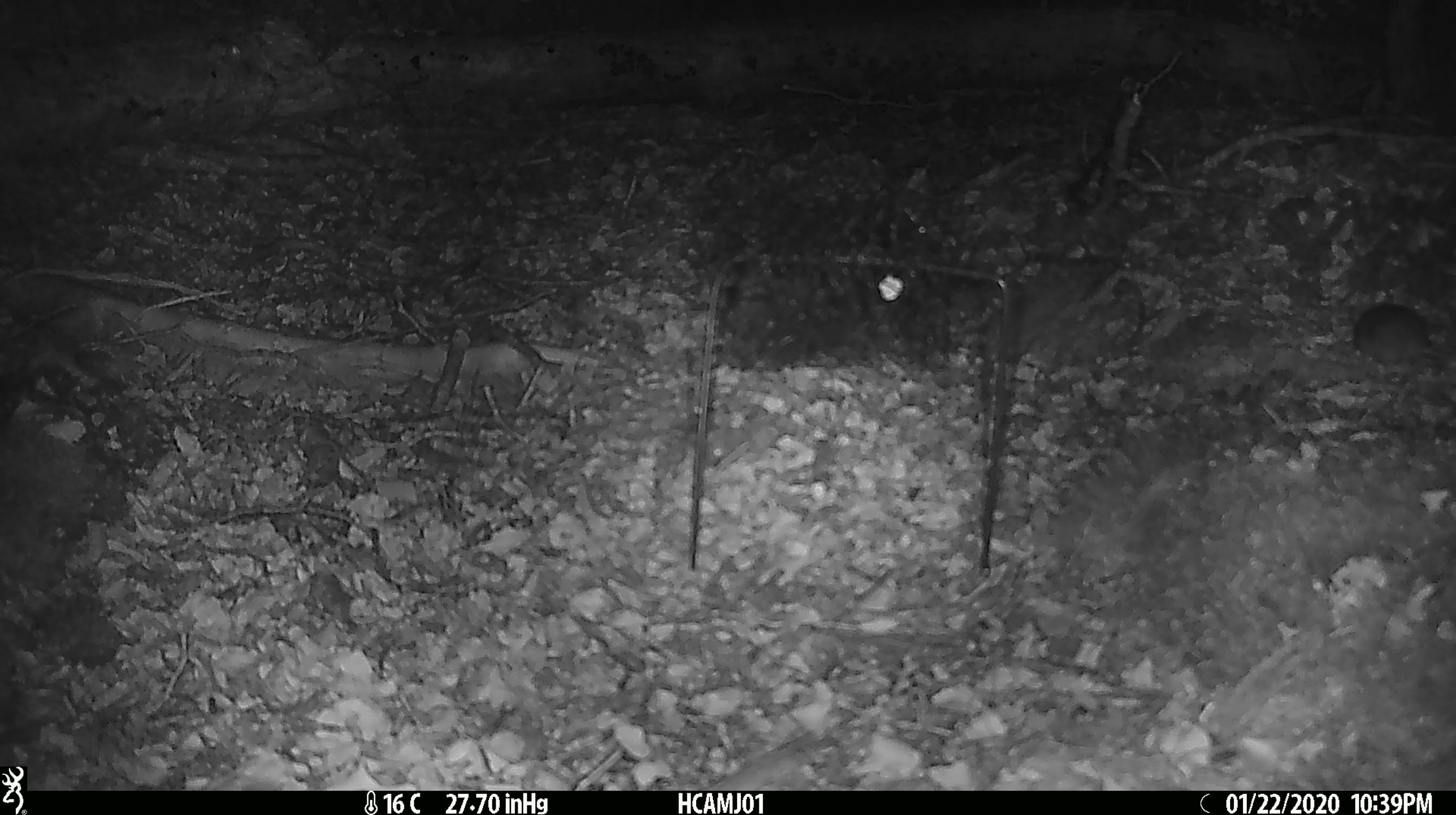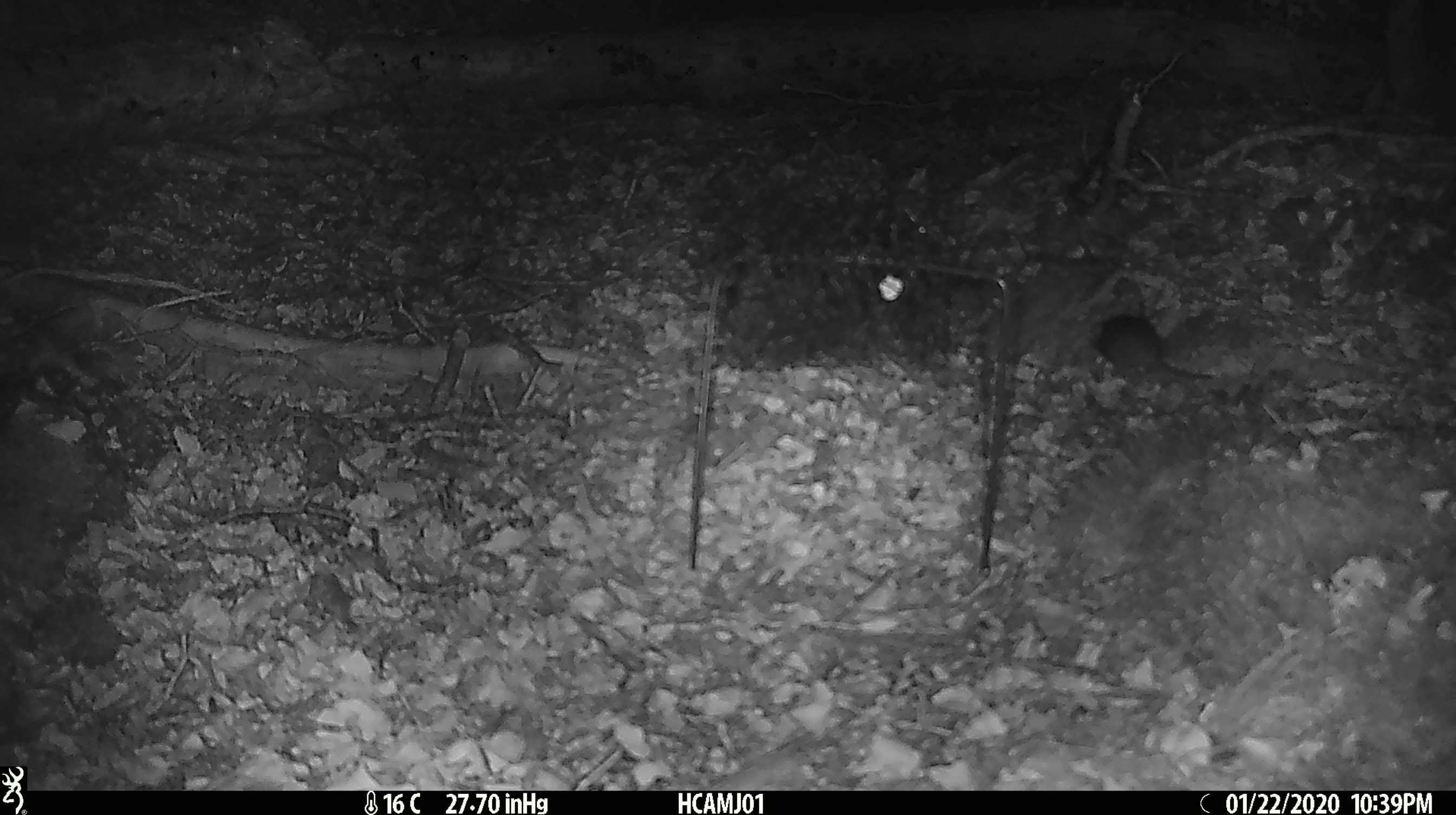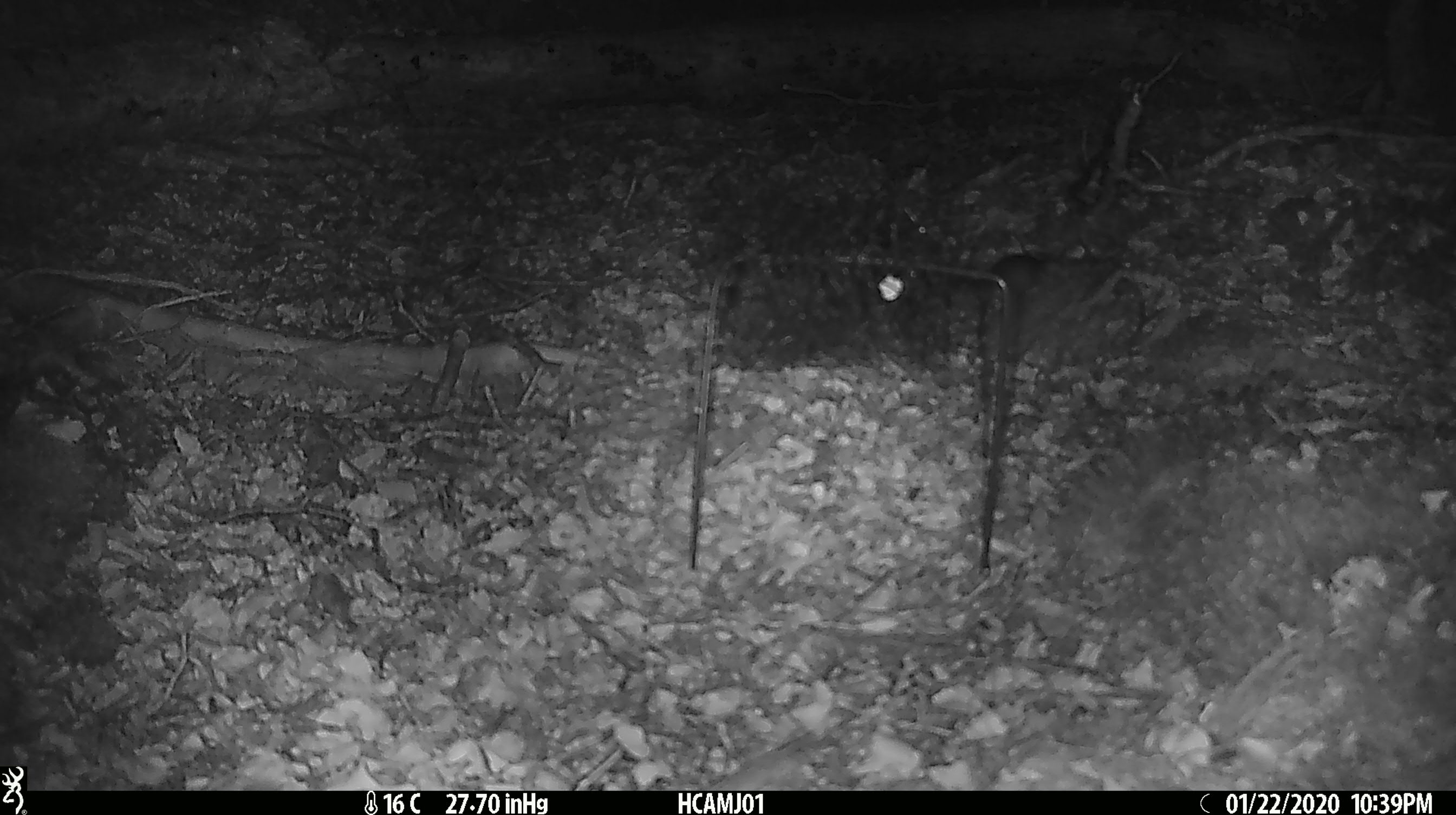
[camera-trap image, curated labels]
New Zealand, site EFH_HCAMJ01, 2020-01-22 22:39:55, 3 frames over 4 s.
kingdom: Animalia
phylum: Chordata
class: Mammalia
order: Rodentia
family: Muridae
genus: Mus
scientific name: Mus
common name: mouse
Mouse (Mus).